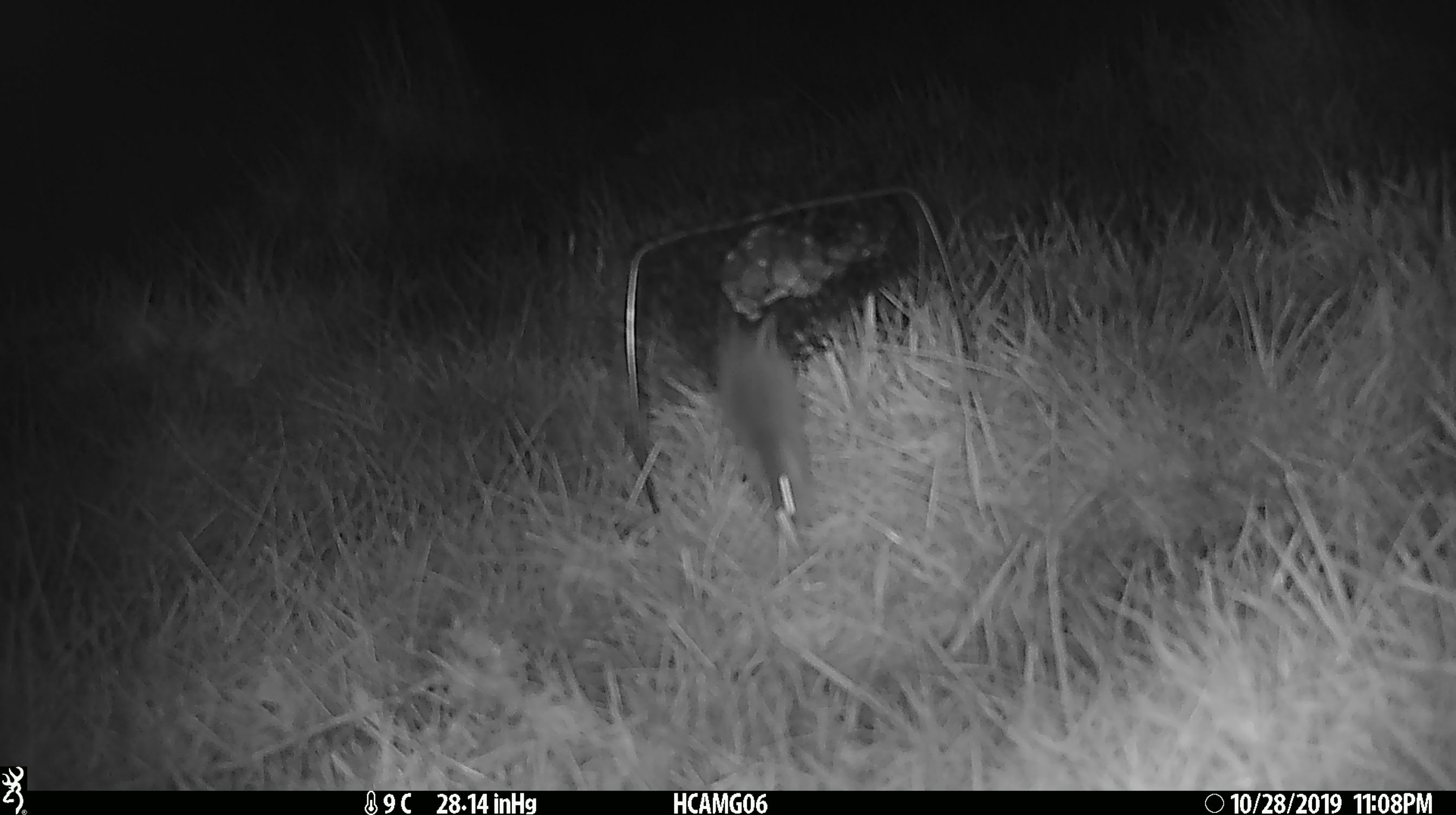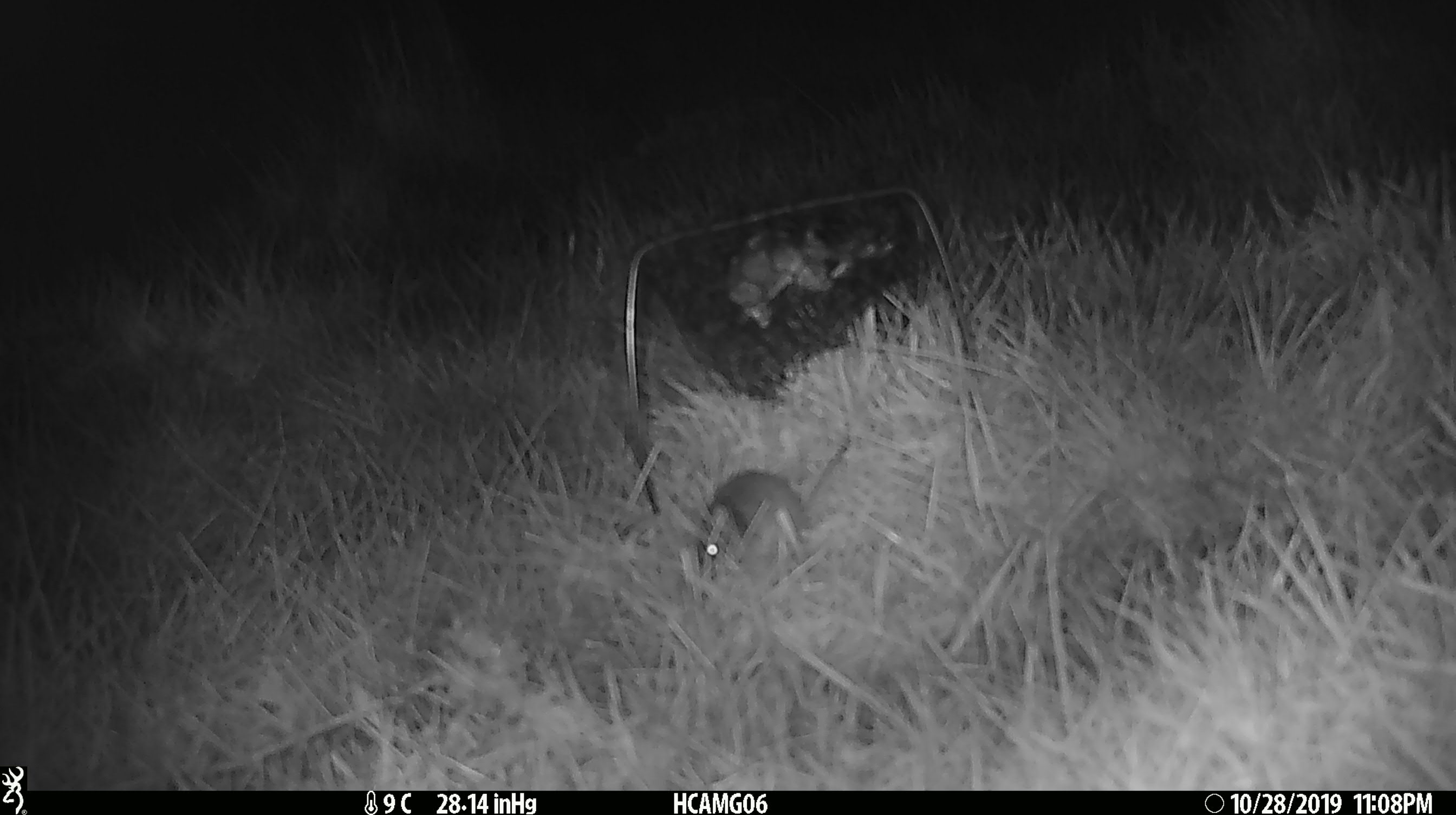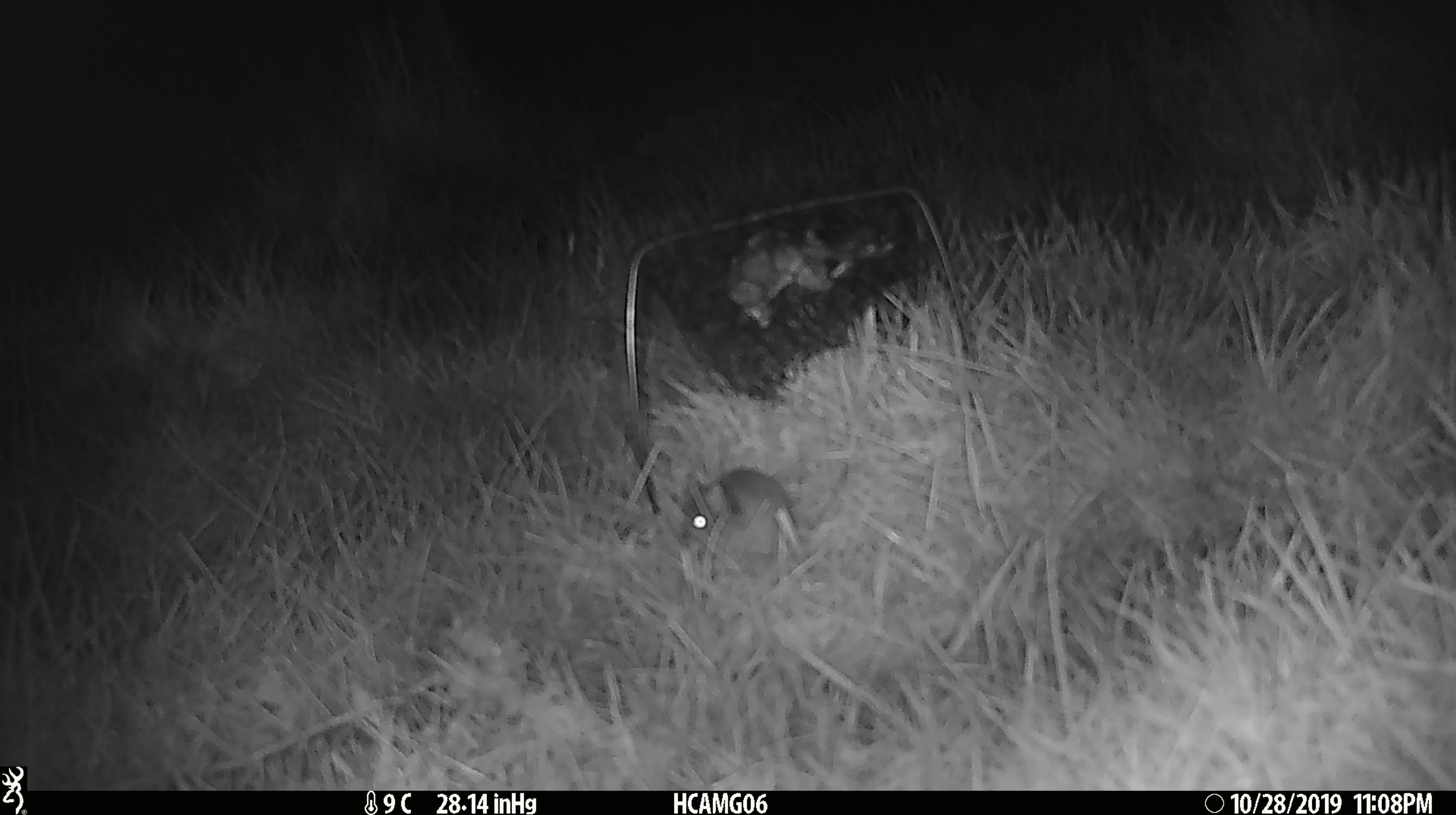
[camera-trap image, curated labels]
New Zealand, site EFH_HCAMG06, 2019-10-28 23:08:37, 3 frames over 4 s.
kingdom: Animalia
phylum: Chordata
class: Mammalia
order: Rodentia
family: Muridae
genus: Mus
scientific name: Mus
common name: mouse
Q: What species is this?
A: Mouse (Mus).